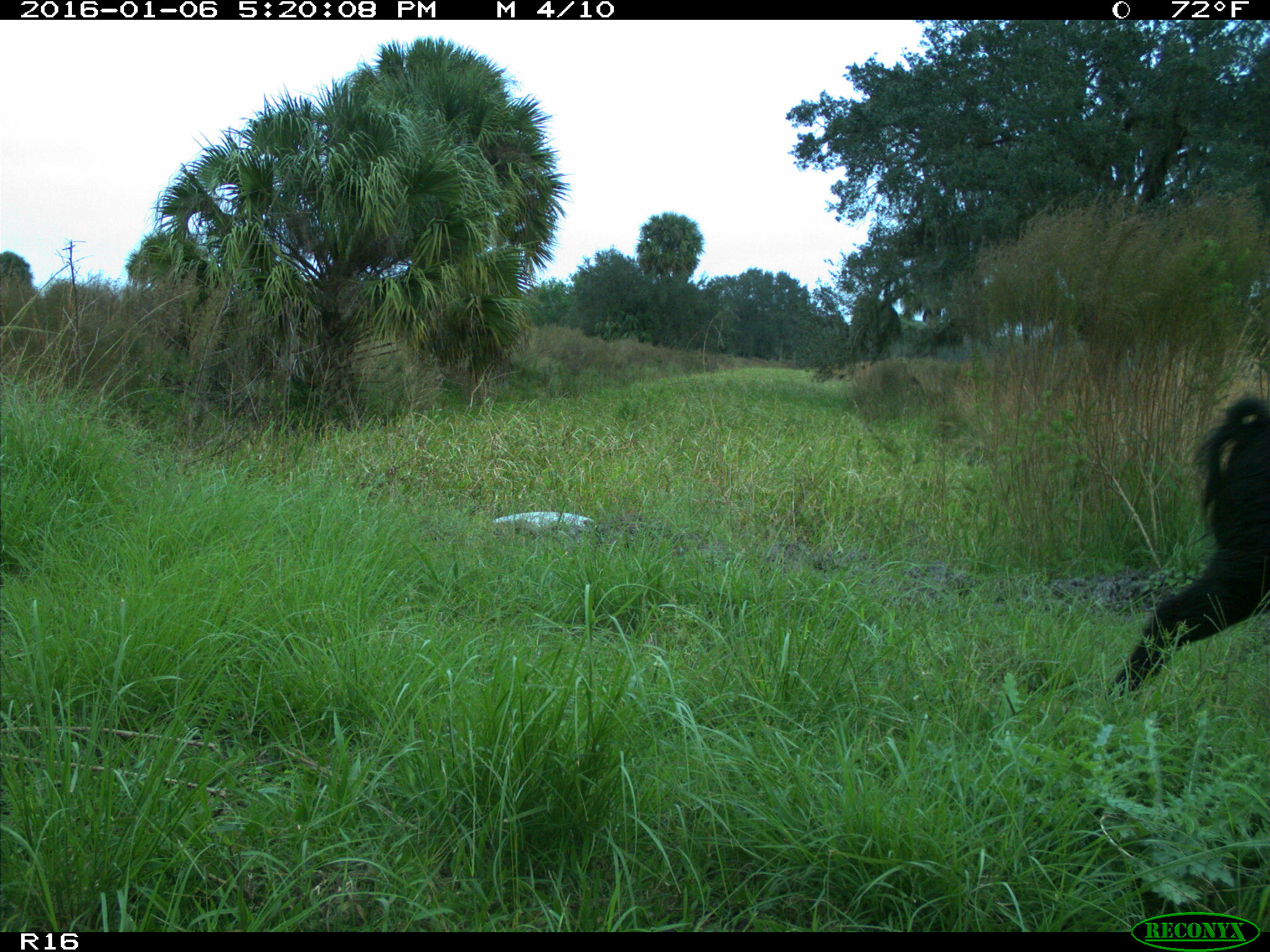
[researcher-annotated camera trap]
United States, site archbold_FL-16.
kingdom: Animalia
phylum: Chordata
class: Mammalia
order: Artiodactyla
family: Suidae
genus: Sus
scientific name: Sus scrofa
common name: wild boar